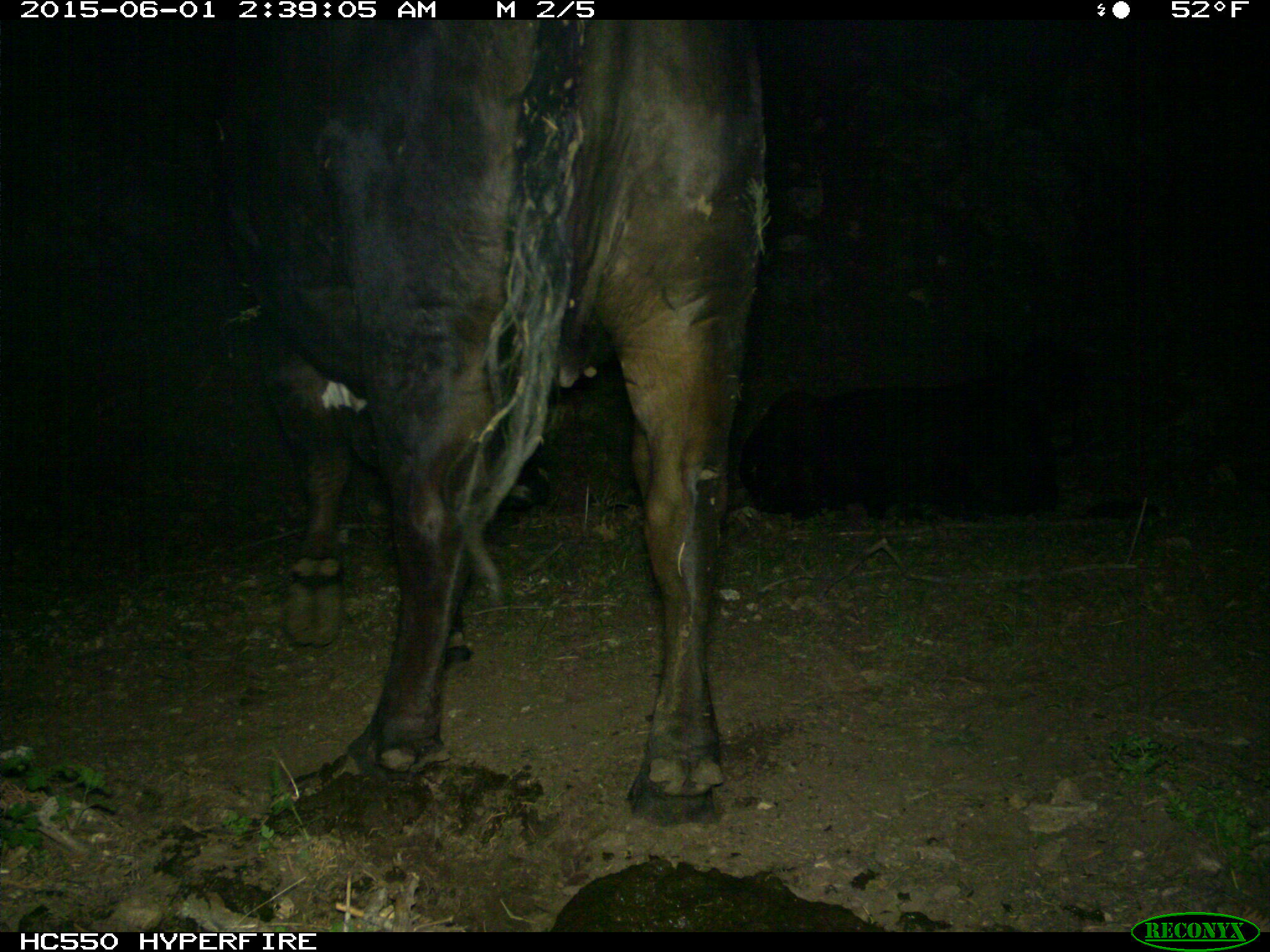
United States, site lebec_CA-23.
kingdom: Animalia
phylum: Chordata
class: Mammalia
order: Artiodactyla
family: Bovidae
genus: Bos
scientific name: Bos taurus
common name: domestic cow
Bos taurus (domestic cow).